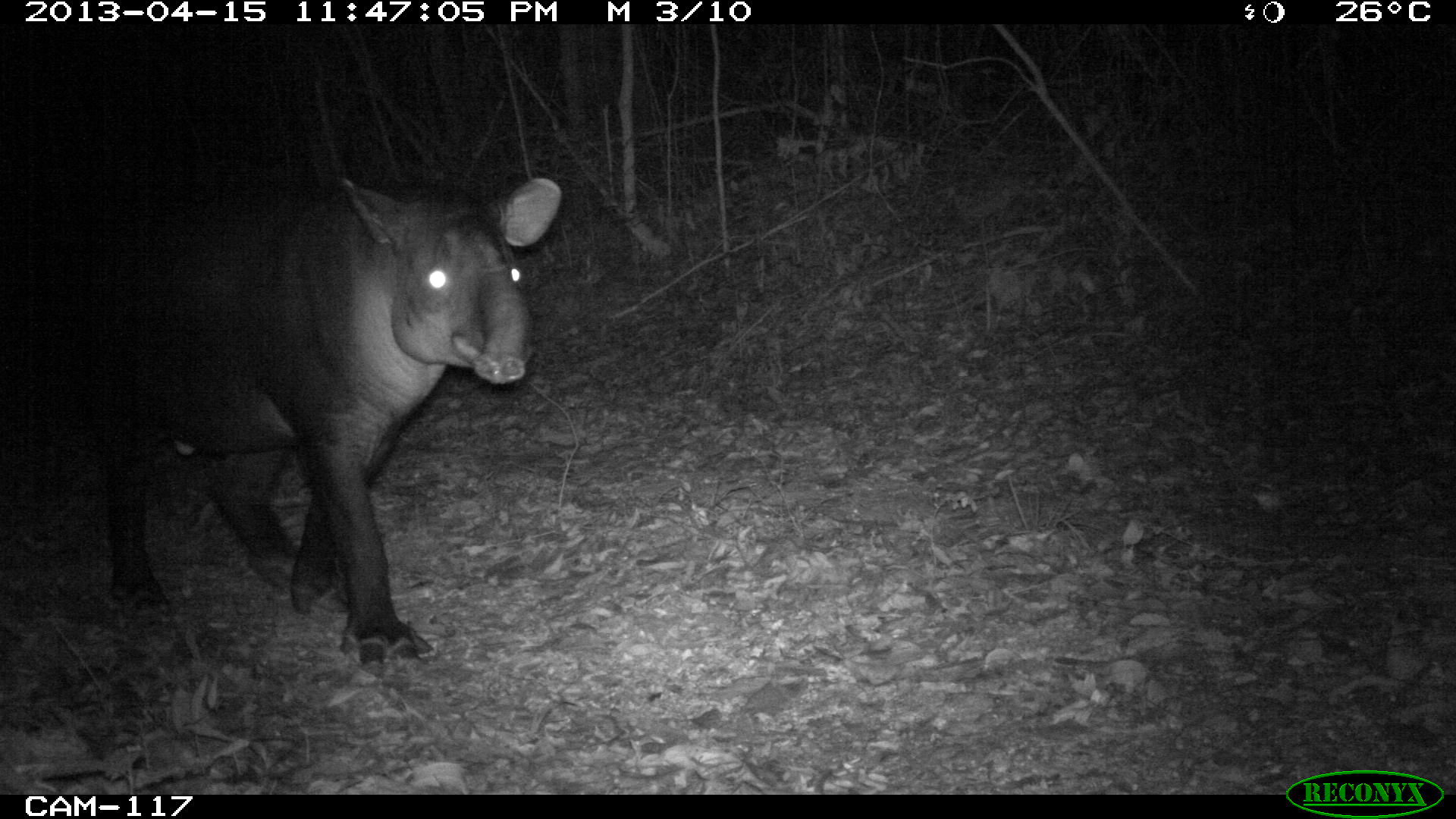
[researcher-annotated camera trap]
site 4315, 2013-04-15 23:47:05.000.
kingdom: Animalia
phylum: Chordata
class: Mammalia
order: Perissodactyla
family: Tapiridae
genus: Tapirus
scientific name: Tapirus bairdii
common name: baird's tapir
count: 1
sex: male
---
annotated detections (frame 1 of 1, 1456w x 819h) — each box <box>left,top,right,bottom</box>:
tapirus bairdii: <box>66,177,563,677</box>